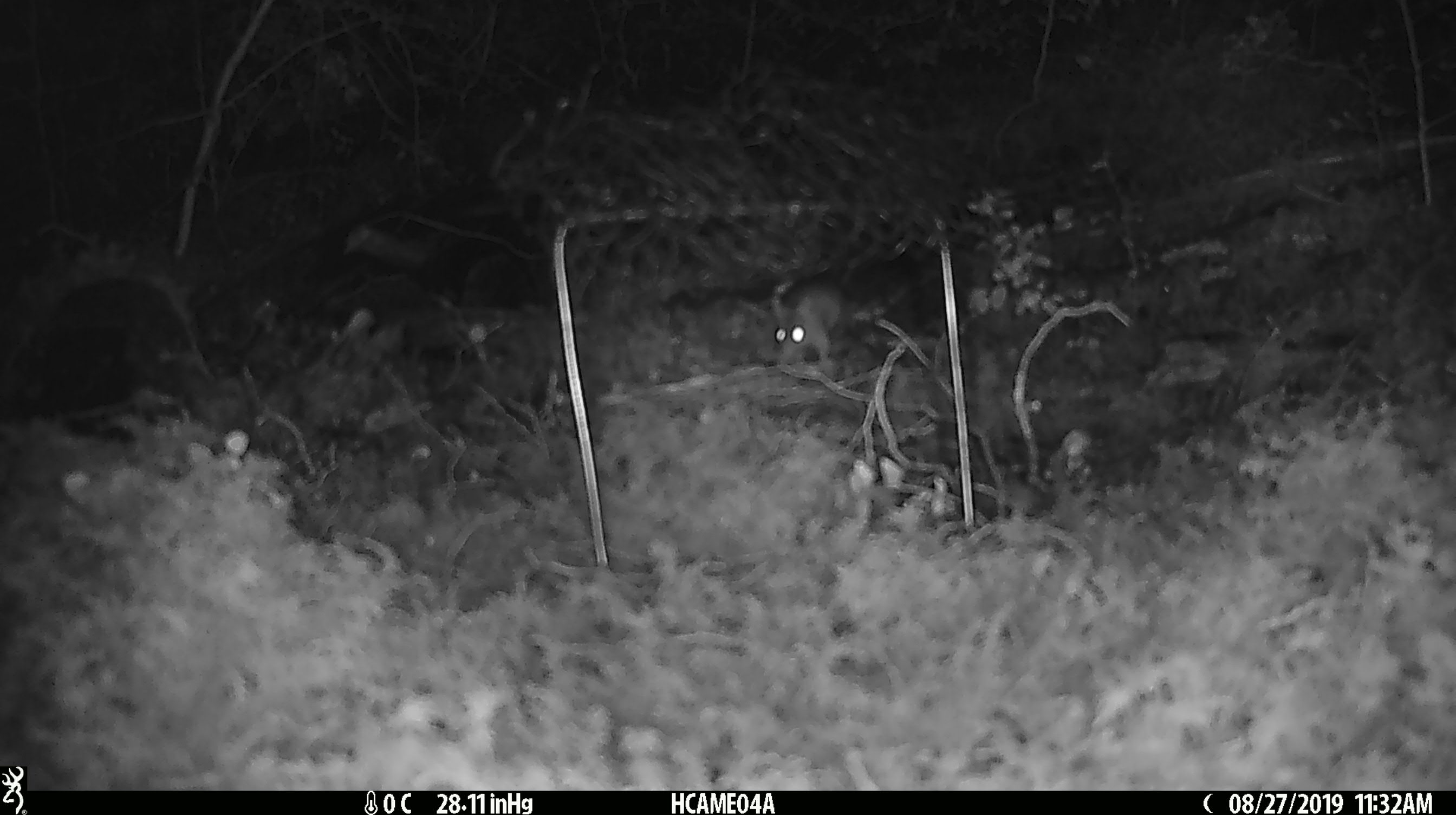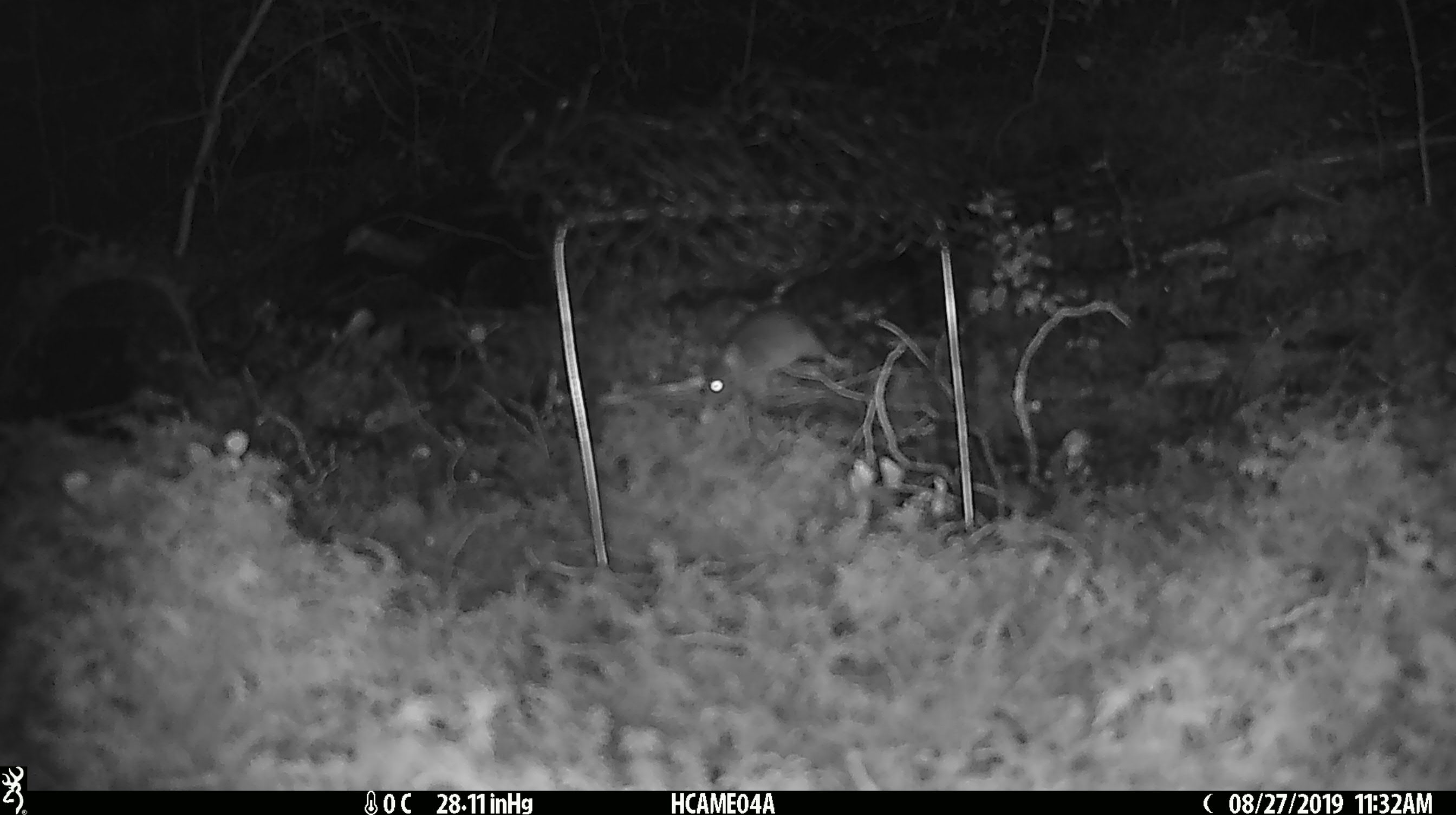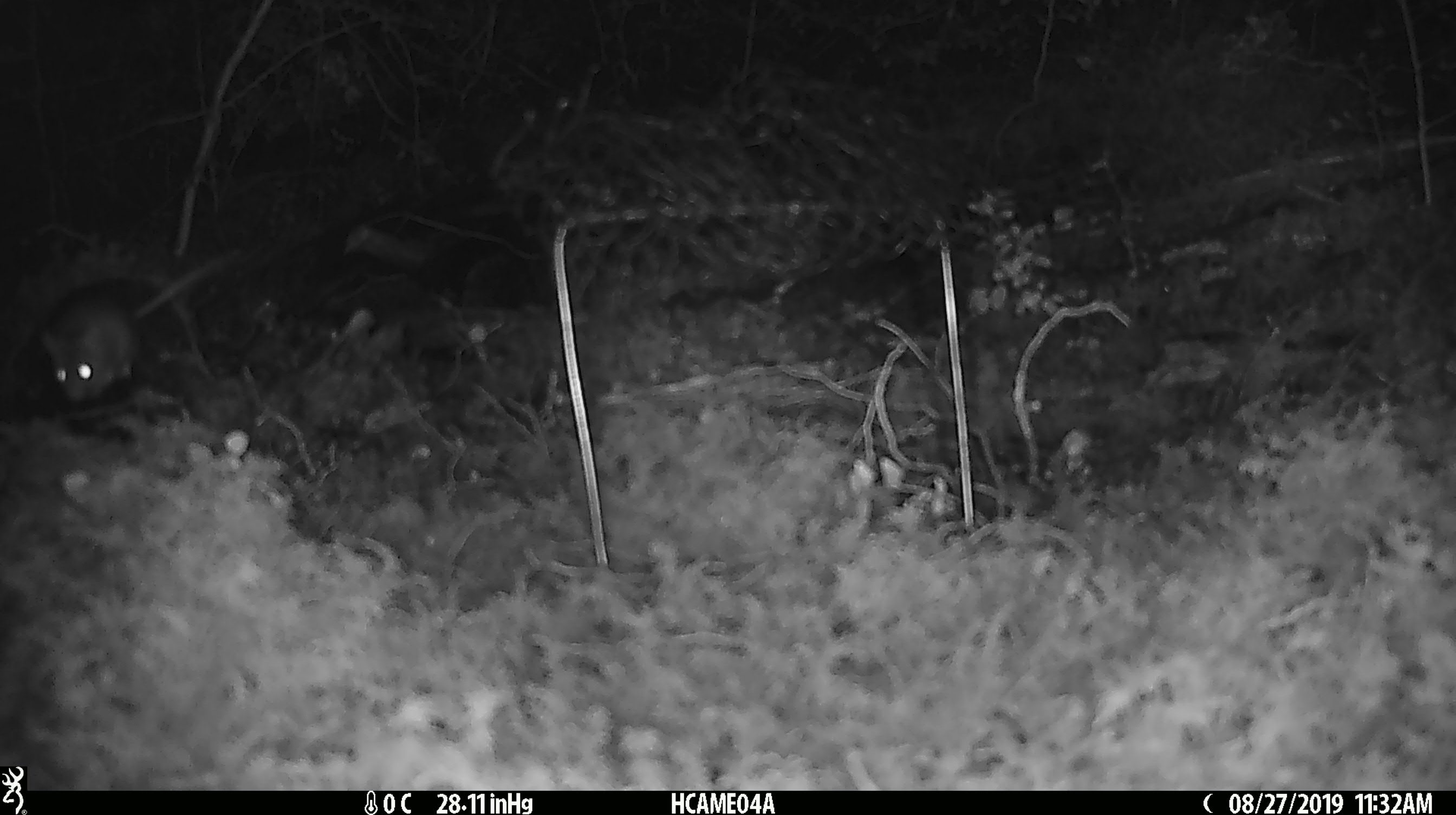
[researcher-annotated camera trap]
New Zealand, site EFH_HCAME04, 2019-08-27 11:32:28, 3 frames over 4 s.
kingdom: Animalia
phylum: Chordata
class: Mammalia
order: Rodentia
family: Muridae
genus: Mus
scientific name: Mus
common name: mouse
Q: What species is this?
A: Mouse (Mus).